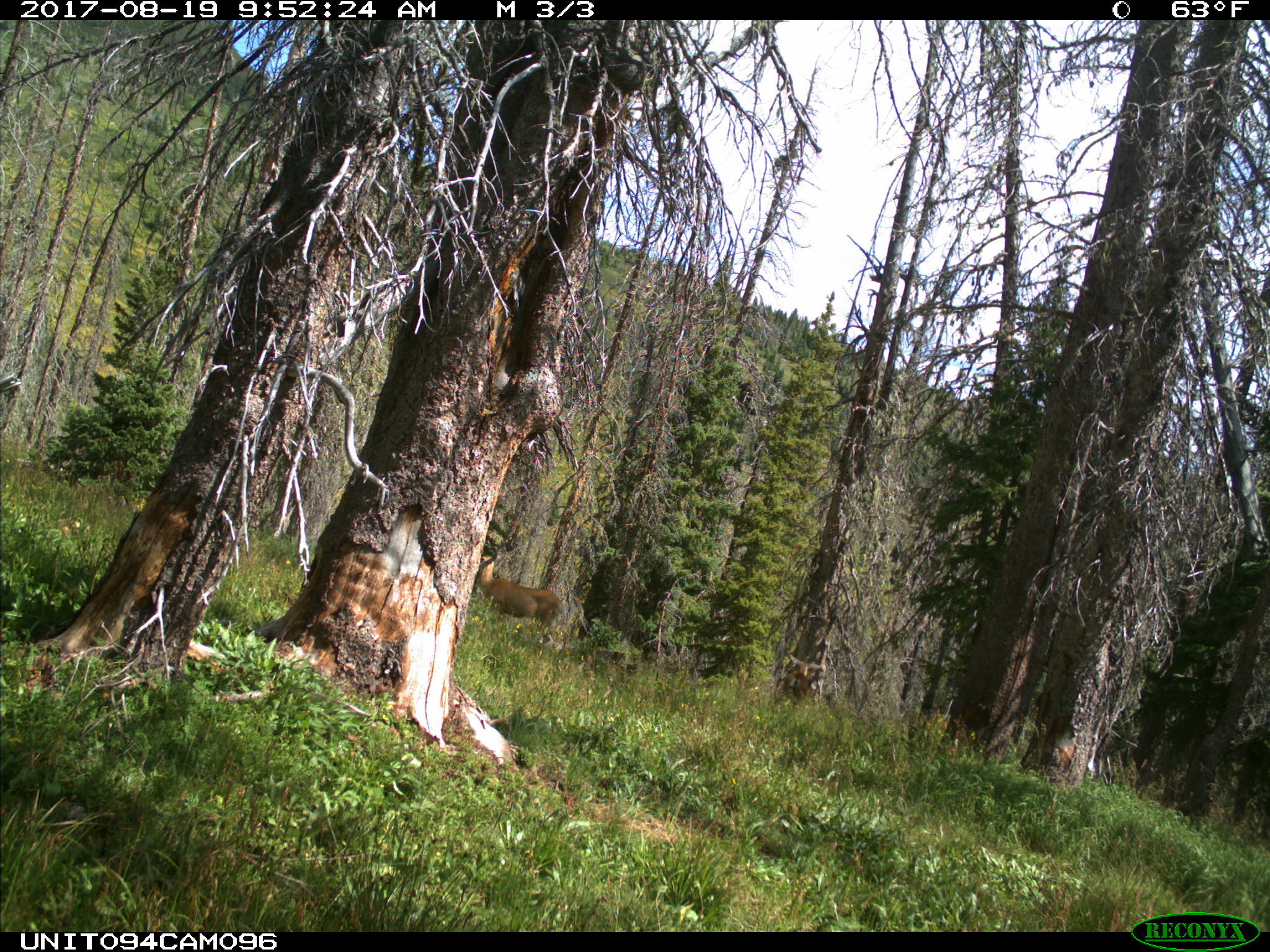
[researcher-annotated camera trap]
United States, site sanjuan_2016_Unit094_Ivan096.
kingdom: Animalia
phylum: Chordata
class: Mammalia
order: Artiodactyla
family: Cervidae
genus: Odocoileus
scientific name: Odocoileus hemionus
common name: mule deer